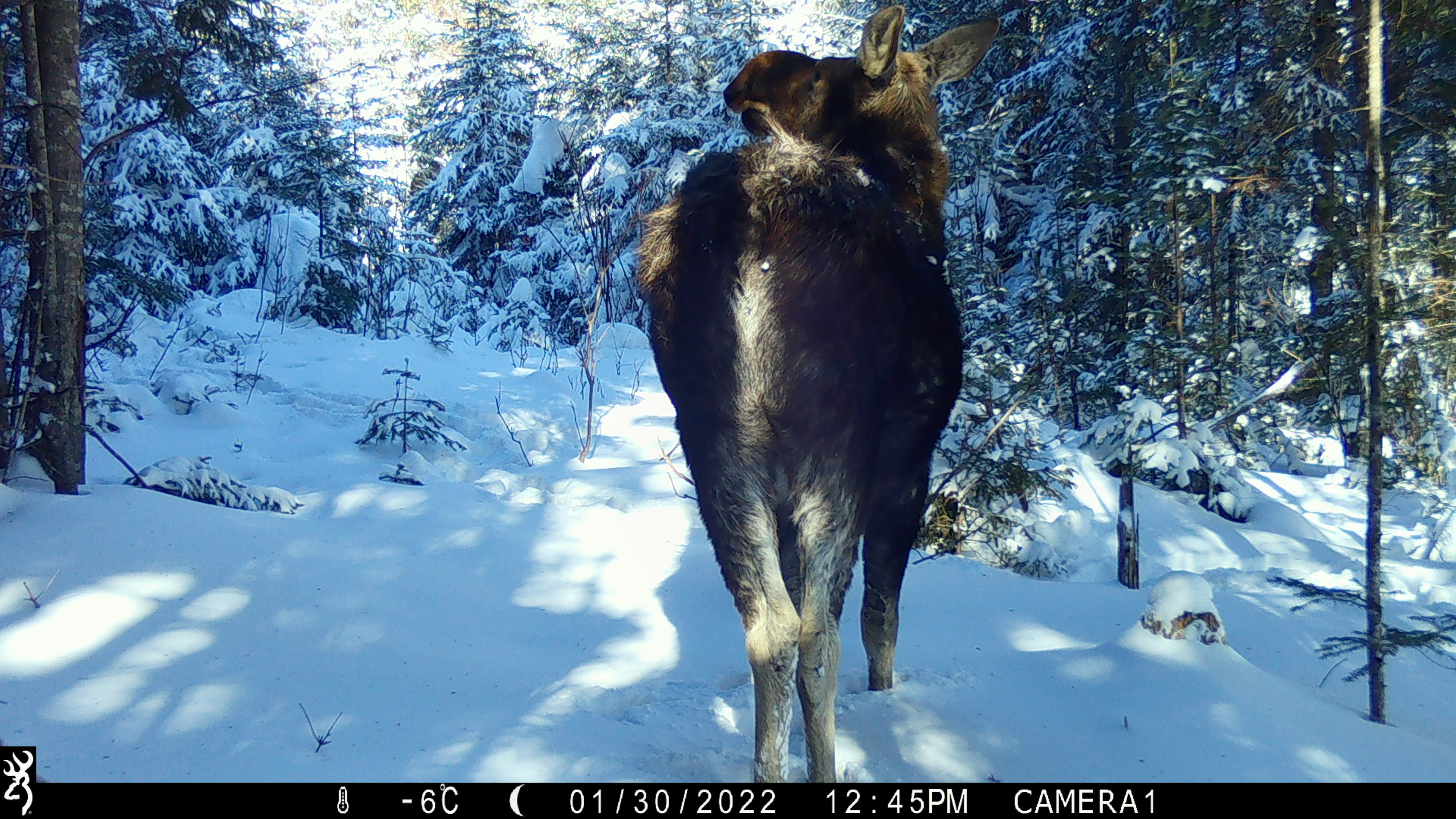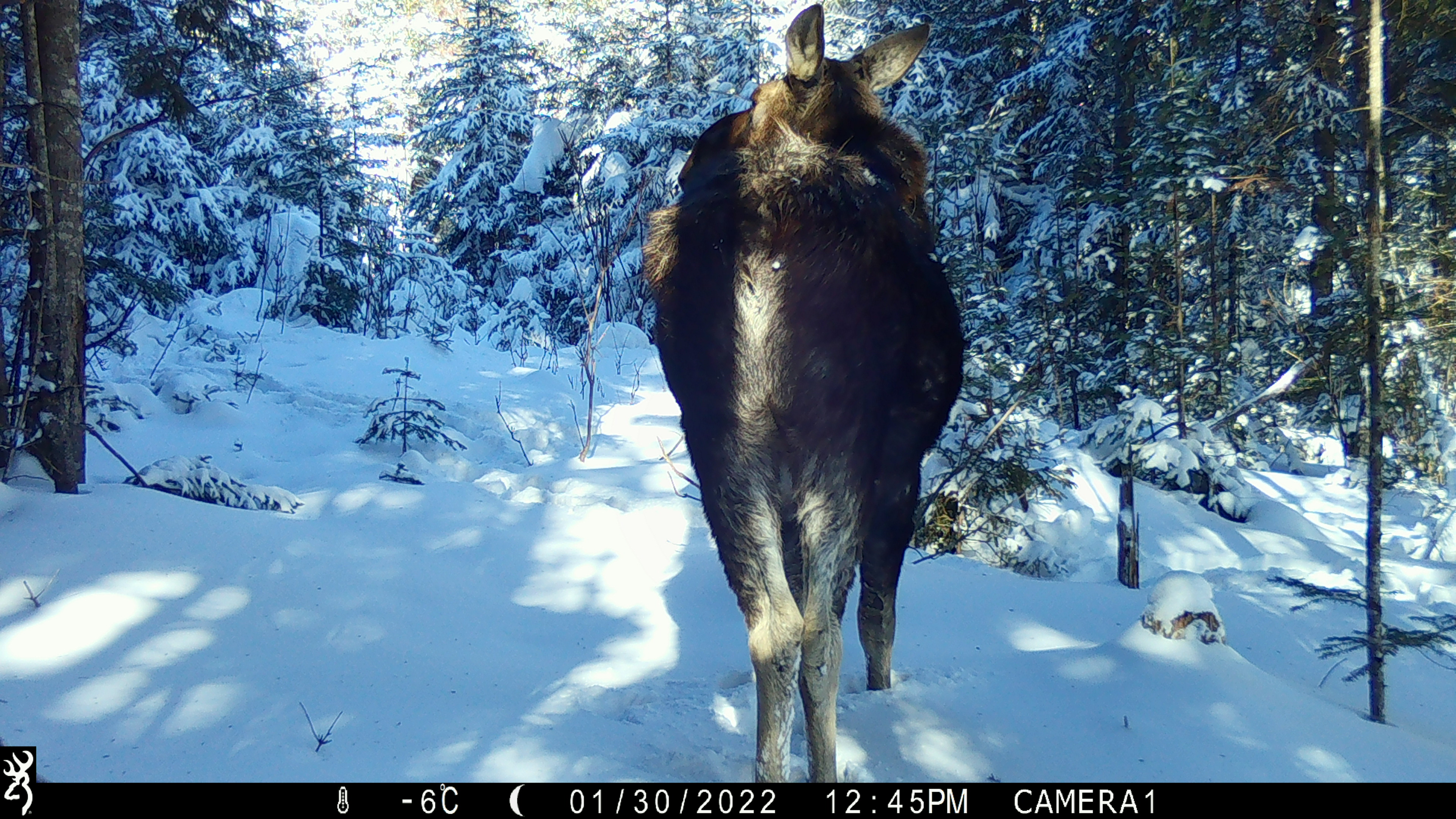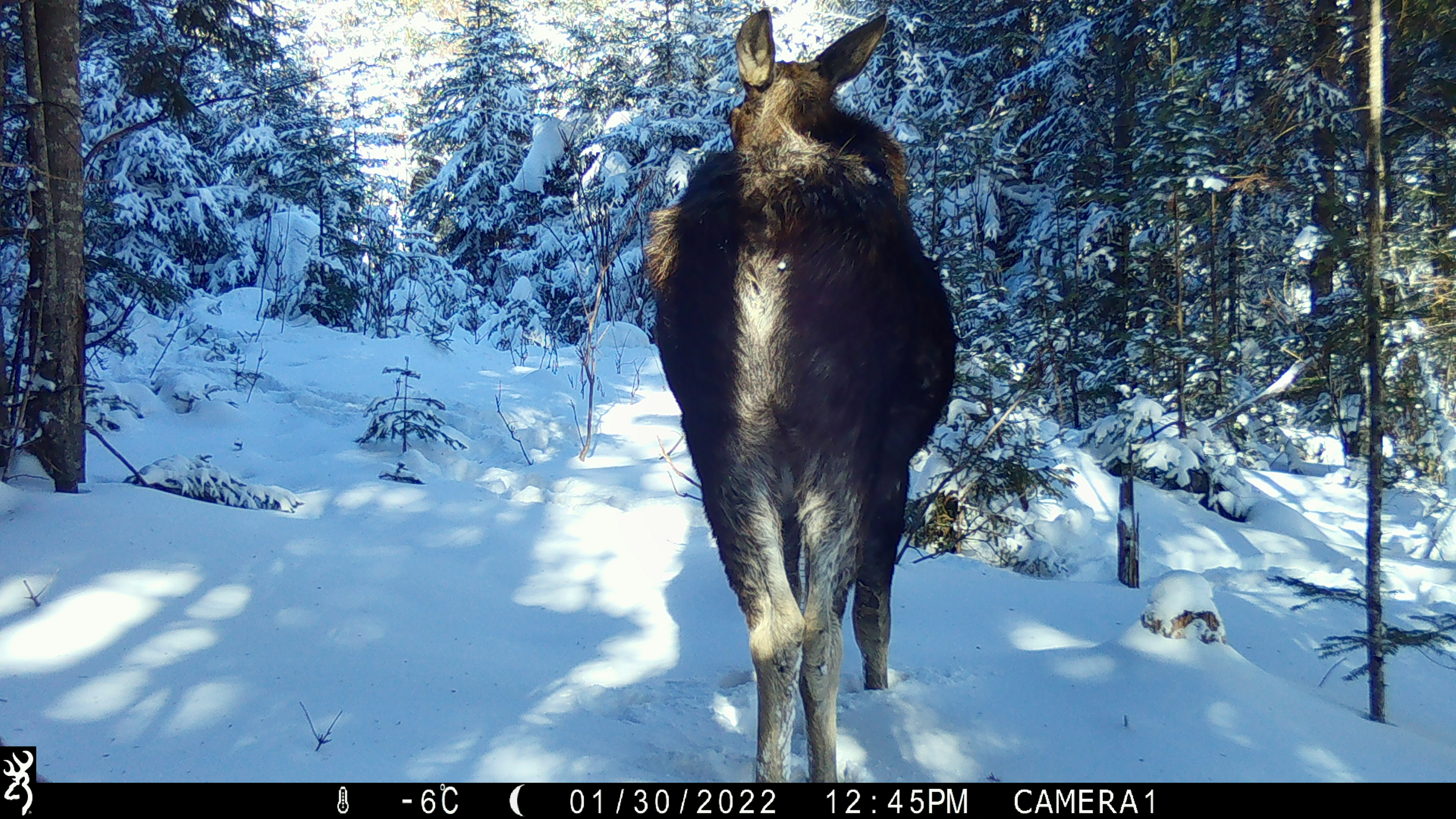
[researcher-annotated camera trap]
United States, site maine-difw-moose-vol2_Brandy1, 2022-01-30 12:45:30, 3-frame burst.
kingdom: Animalia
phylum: Chordata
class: Mammalia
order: Artiodactyla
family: Cervidae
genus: Alces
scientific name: Alces alces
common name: moose